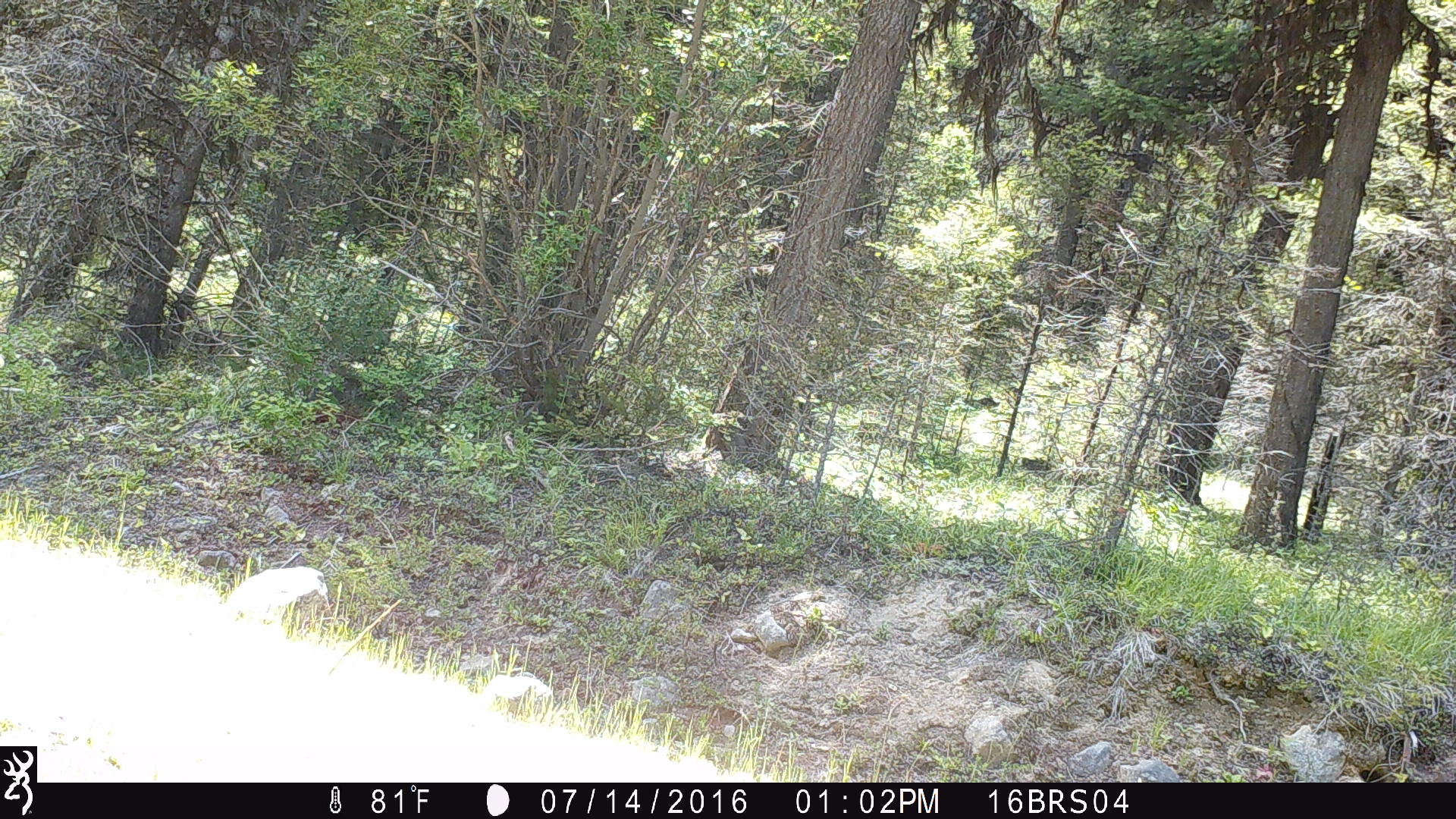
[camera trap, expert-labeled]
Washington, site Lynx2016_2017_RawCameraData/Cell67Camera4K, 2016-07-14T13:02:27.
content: unidentified animal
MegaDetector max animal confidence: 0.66